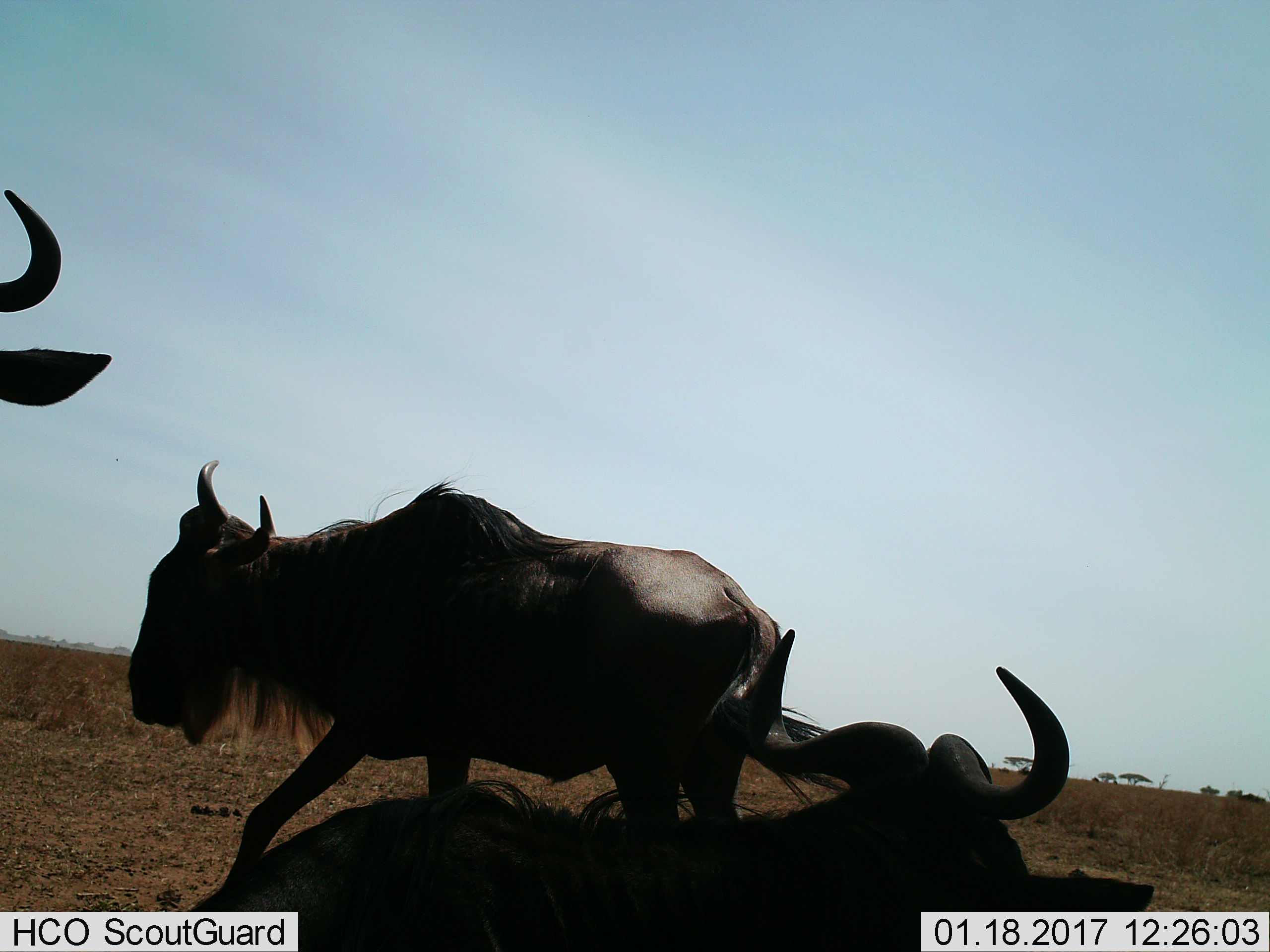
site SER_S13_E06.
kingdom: Animalia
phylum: Chordata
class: Mammalia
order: Artiodactyla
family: Bovidae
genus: Connochaetes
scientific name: Connochaetes taurinus taurinus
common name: blue wildebeest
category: wildebeestblue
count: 3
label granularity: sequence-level